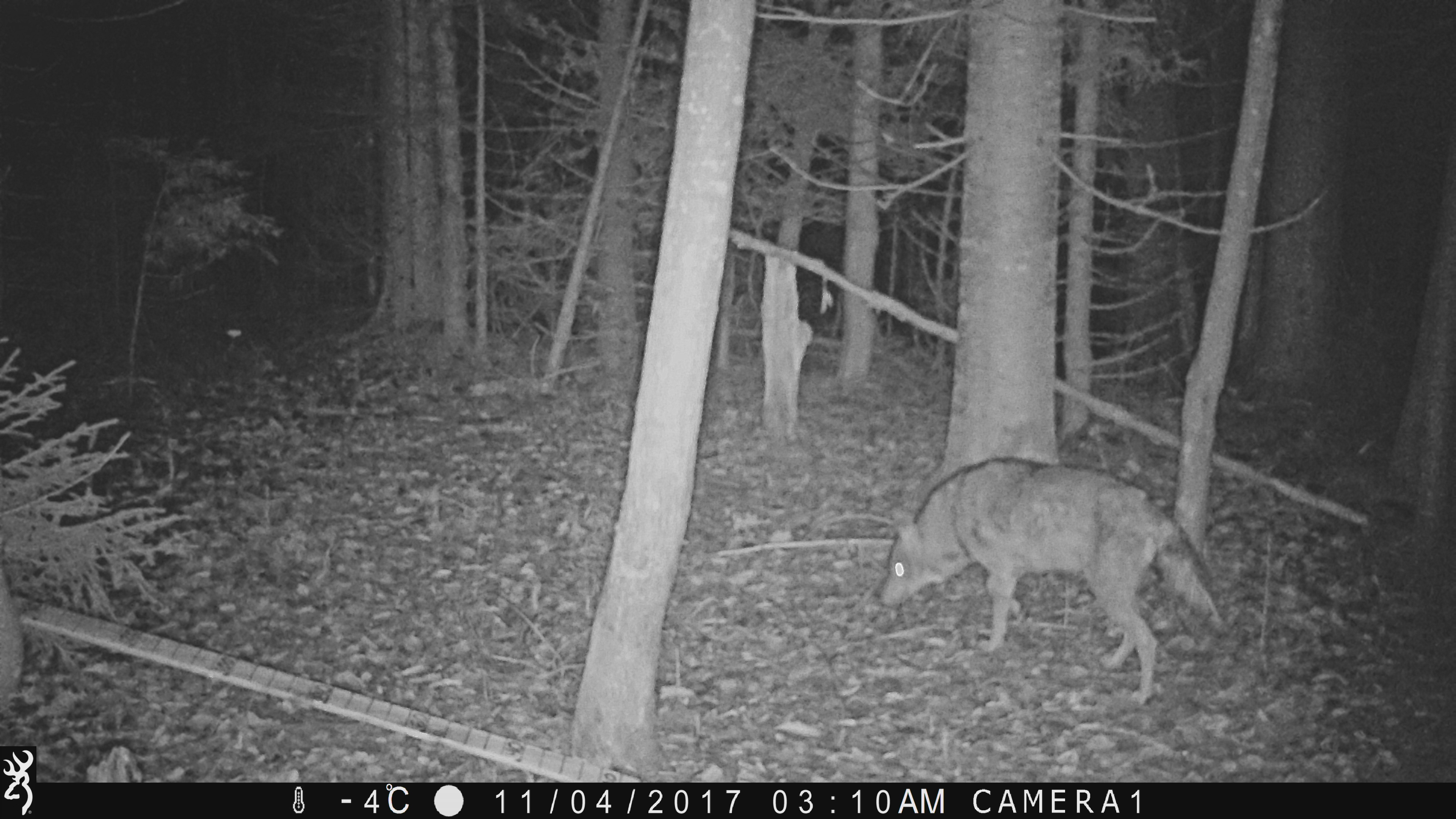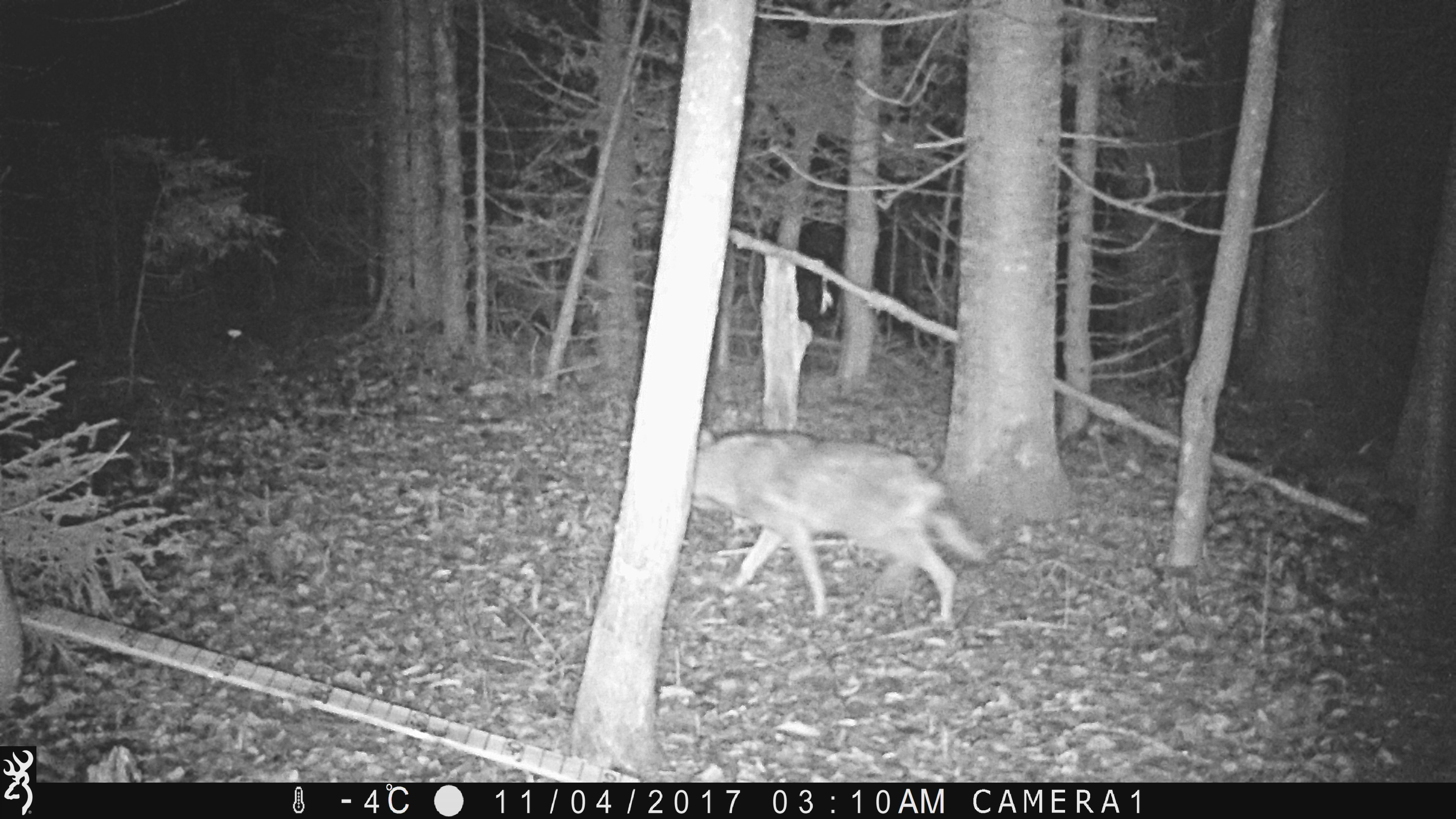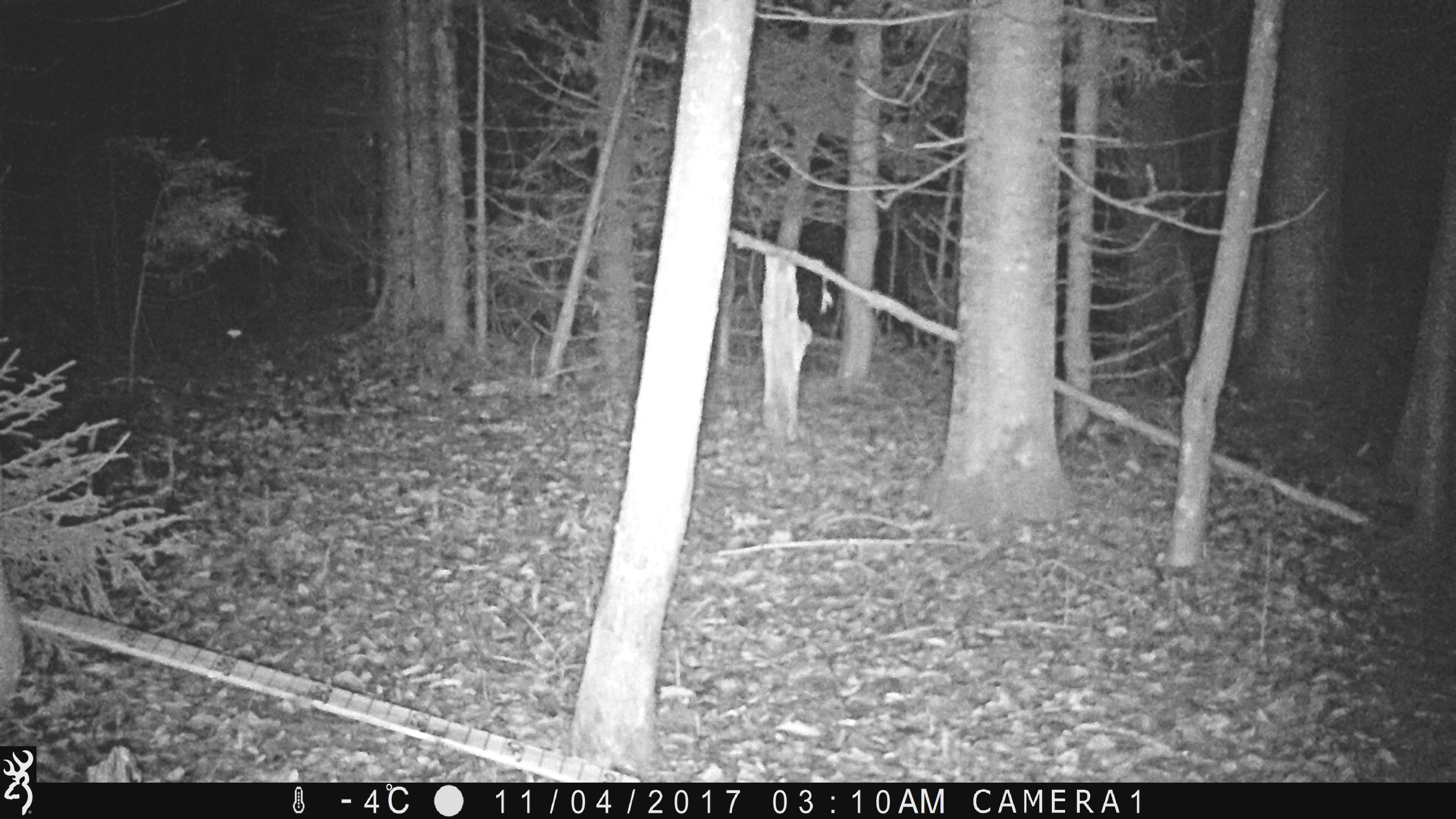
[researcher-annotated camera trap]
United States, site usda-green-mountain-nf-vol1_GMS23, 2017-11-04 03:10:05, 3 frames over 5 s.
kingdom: Animalia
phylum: Chordata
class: Mammalia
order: Carnivora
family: Canidae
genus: Canis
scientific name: Canis latrans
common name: coyote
Coyote (Canis latrans).